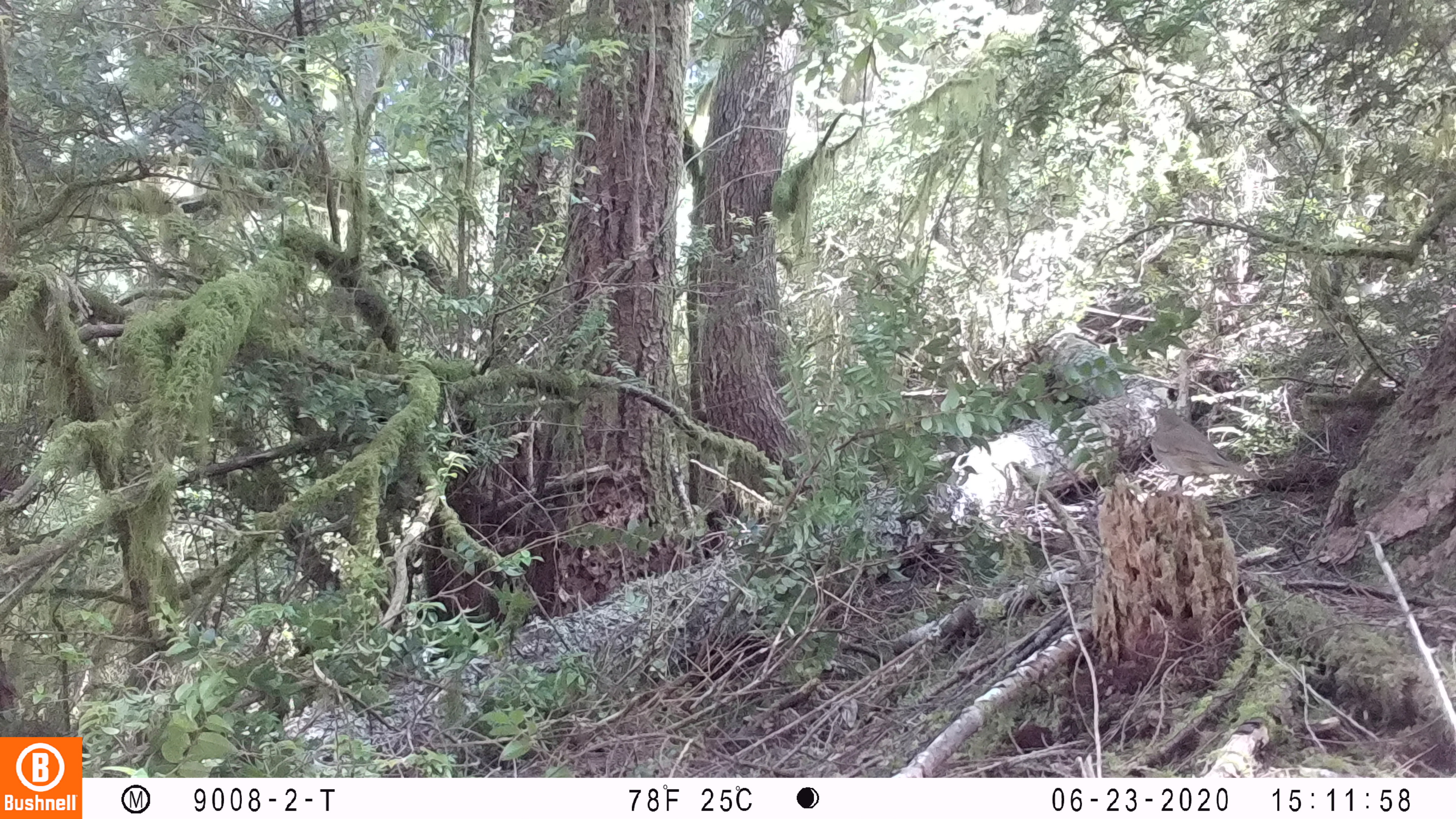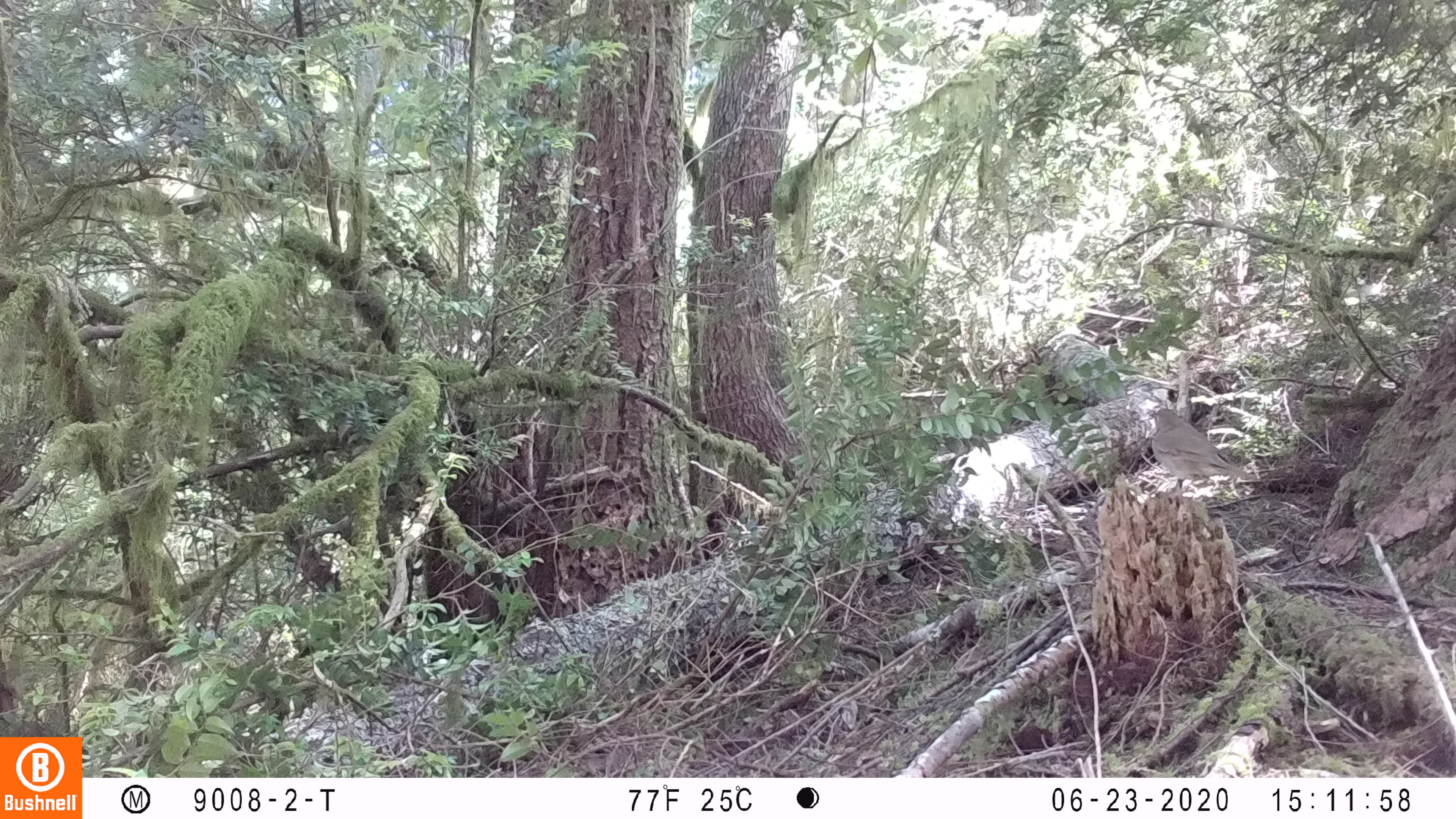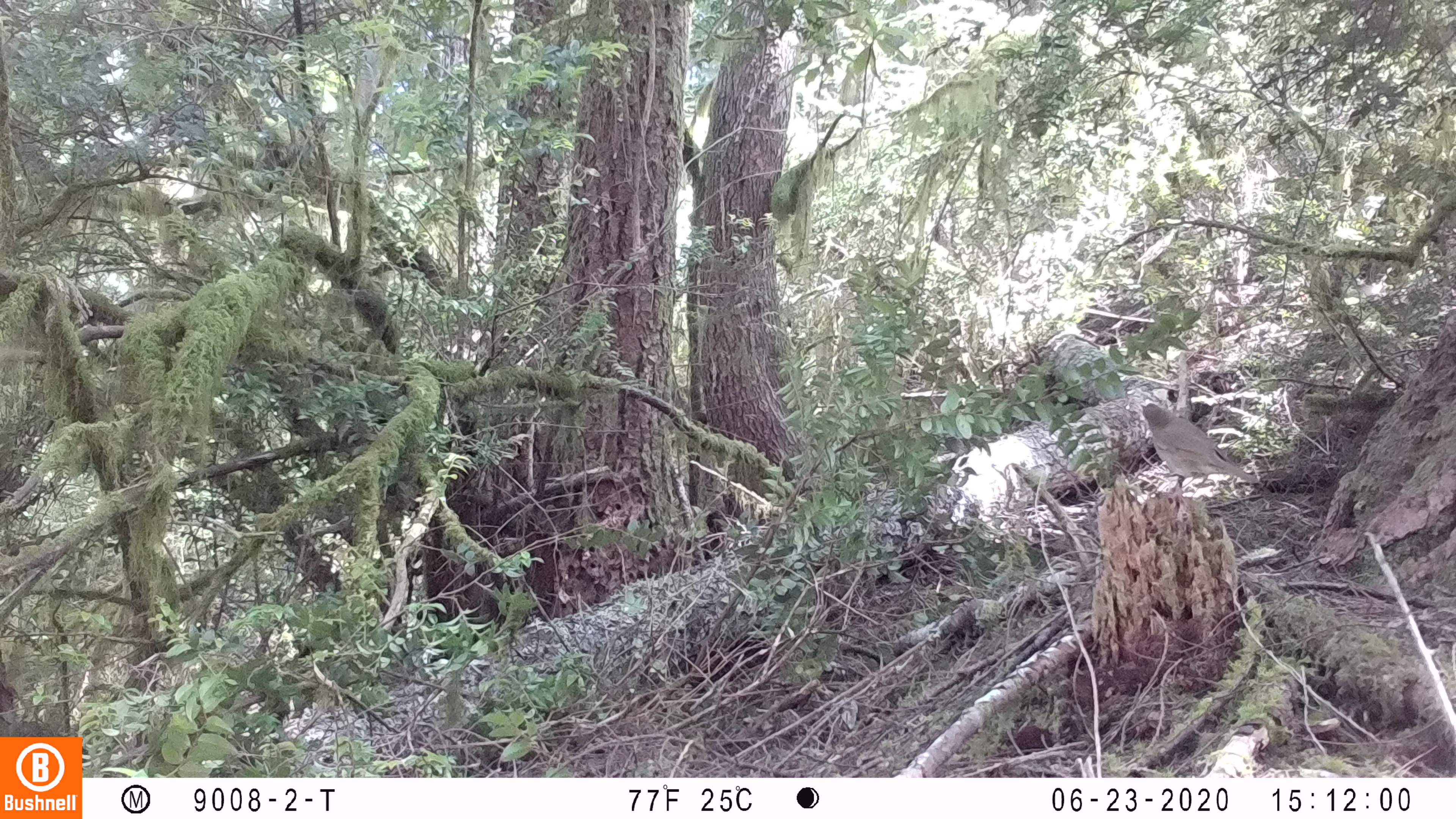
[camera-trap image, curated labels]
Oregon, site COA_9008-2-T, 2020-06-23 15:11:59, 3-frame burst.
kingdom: Animalia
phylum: Chordata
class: Aves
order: Passeriformes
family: Turdidae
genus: Catharus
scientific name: Catharus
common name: brown thrushes and nightingale-thrushes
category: catharus species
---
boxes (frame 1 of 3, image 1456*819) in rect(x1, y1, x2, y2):
catharus species: rect(1128, 391, 1276, 501)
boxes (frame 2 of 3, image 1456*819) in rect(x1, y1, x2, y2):
catharus species: rect(1136, 396, 1275, 504)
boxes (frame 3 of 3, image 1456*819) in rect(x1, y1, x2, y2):
catharus species: rect(1131, 395, 1272, 506)